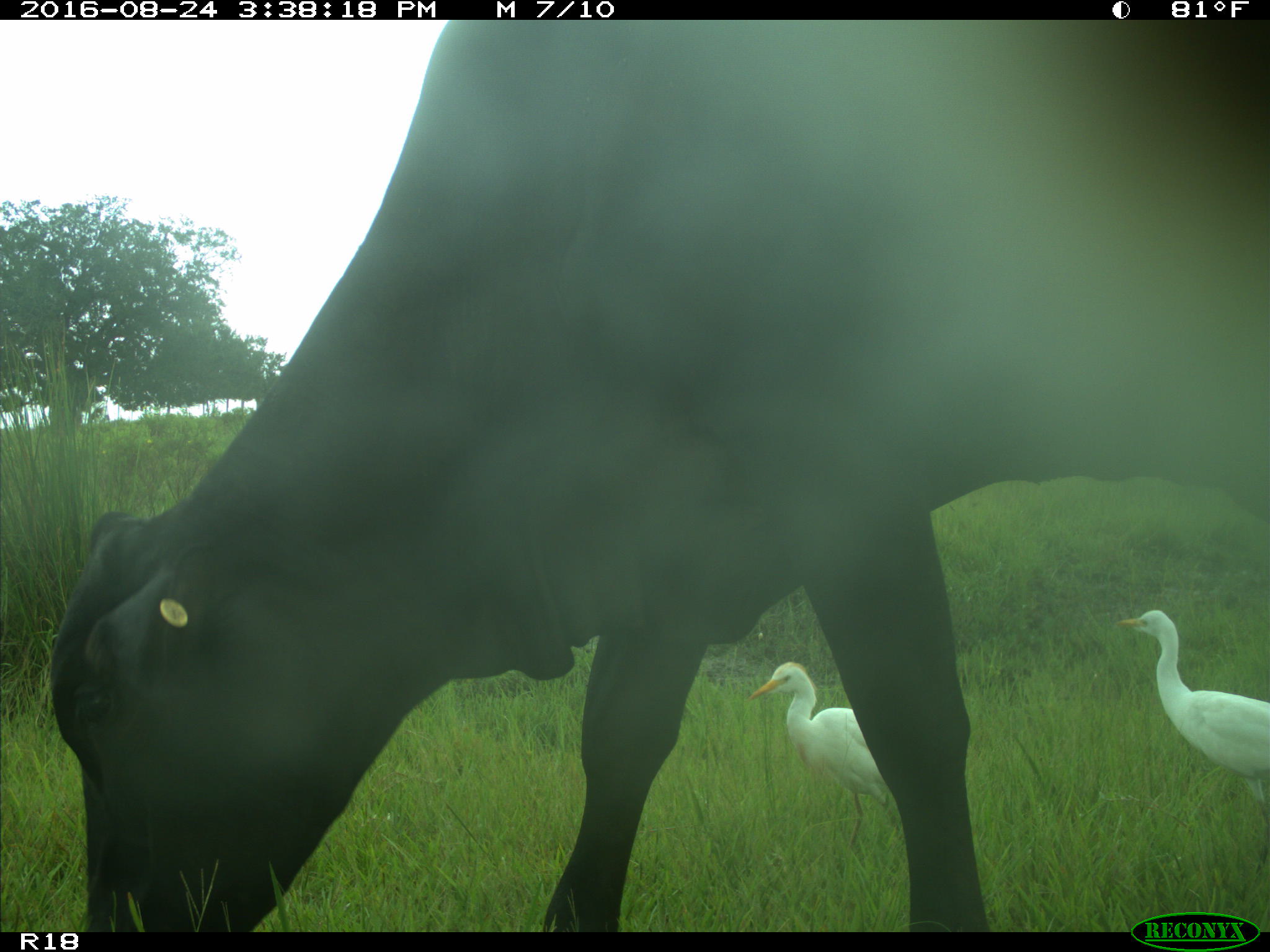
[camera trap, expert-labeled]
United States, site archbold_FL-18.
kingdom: Animalia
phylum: Chordata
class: Mammalia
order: Artiodactyla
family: Bovidae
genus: Bos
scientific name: Bos taurus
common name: domestic cow